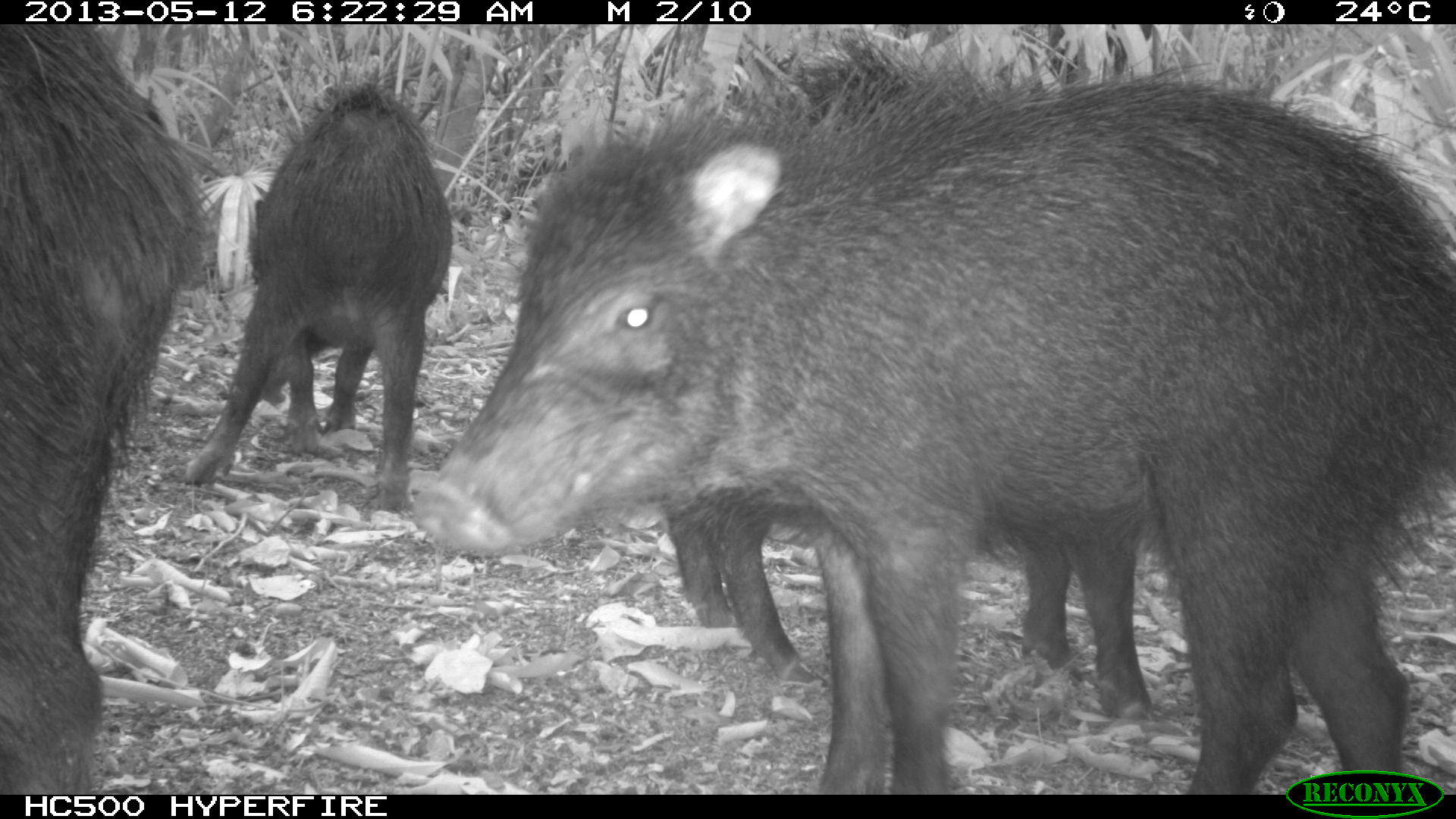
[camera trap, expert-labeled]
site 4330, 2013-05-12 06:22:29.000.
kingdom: Animalia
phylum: Chordata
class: Mammalia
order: Artiodactyla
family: Tayassuidae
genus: Tayassu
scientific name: Tayassu pecari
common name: white-lipped peccary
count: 5